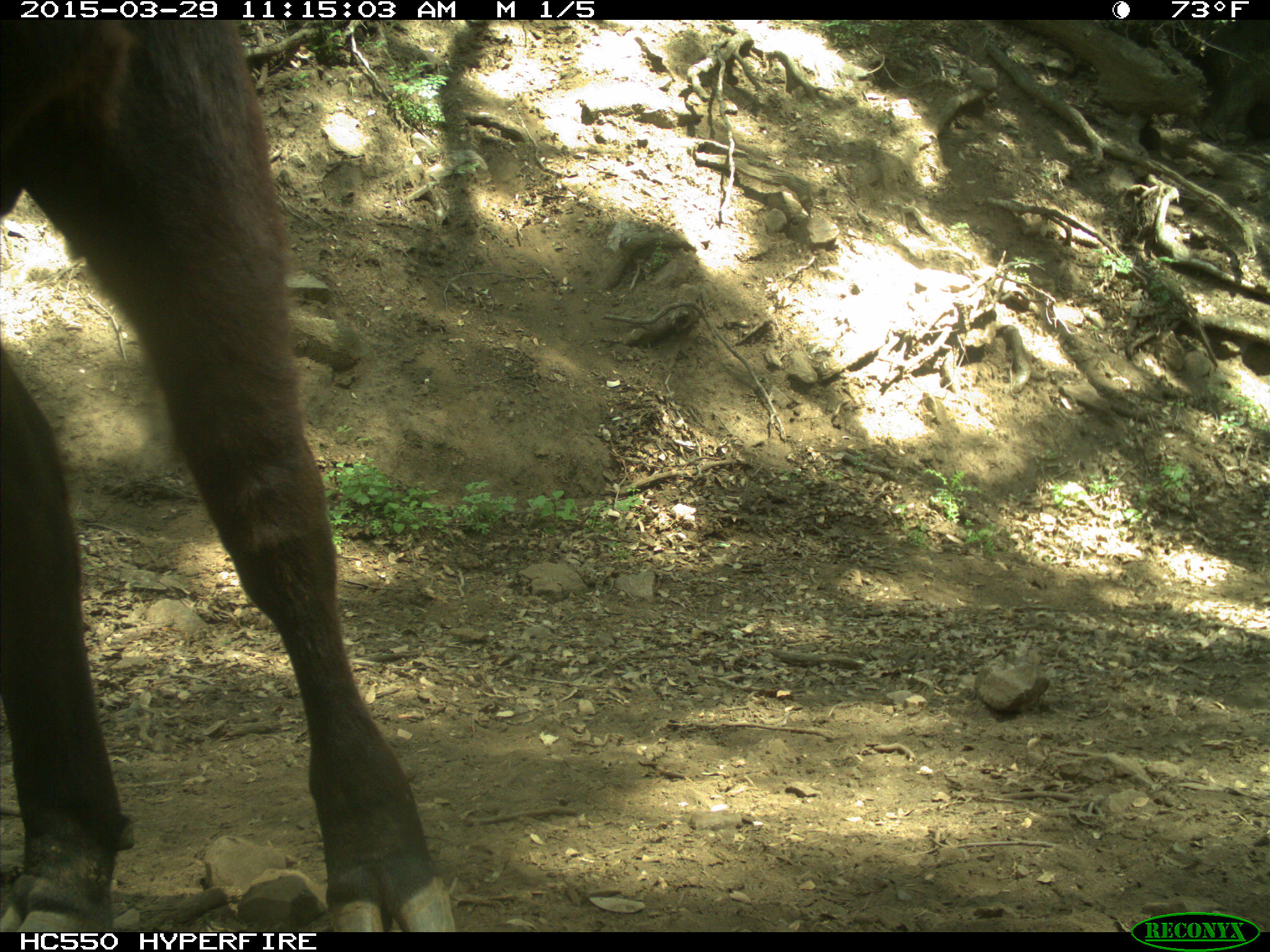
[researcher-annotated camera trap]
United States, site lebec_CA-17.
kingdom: Animalia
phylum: Chordata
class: Mammalia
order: Artiodactyla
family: Bovidae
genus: Bos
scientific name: Bos taurus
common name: domestic cow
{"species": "Bos taurus (domestic cow)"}